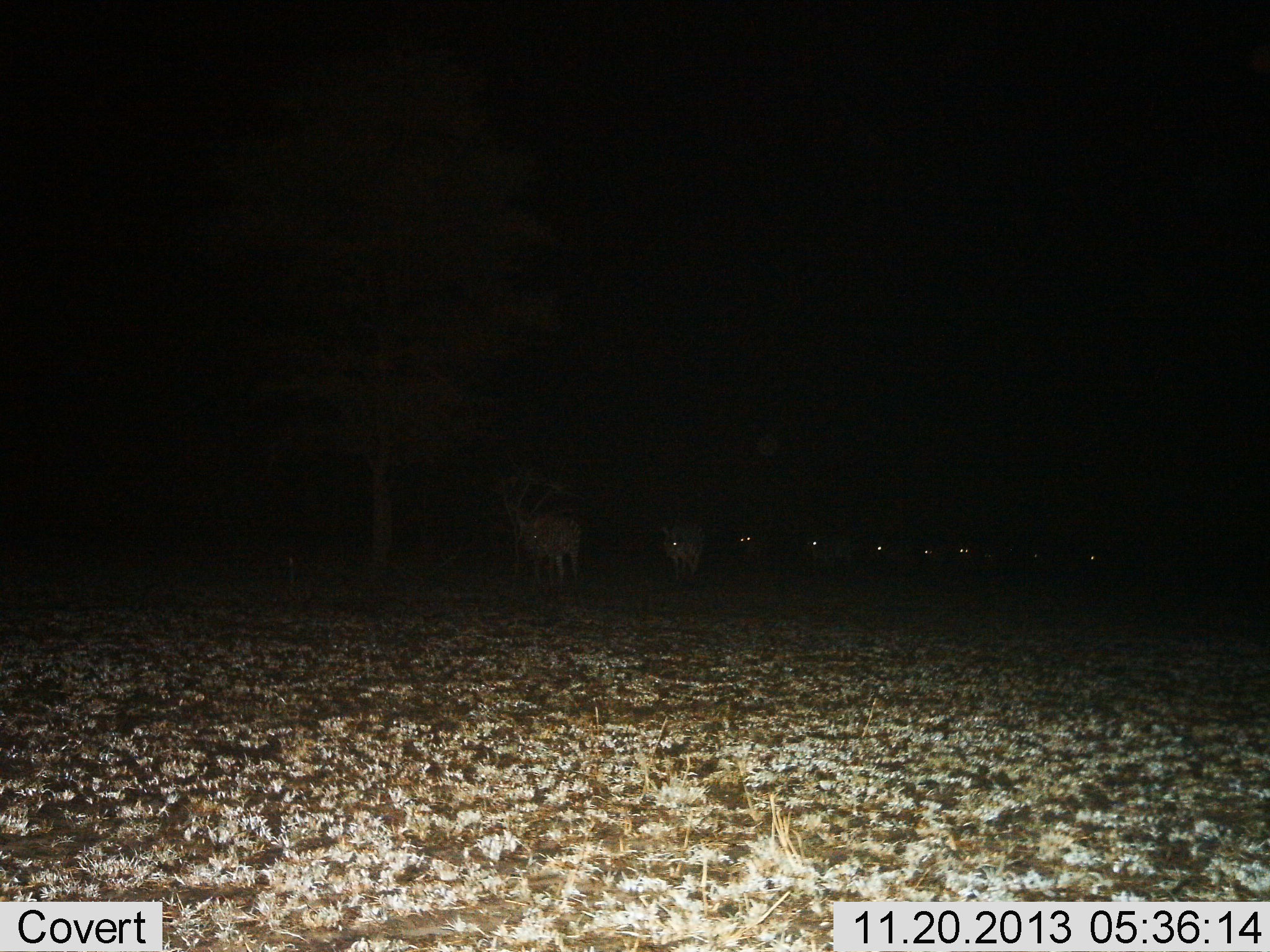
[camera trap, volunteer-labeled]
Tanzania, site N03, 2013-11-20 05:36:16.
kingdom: Animalia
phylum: Chordata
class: Mammalia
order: Carnivora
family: Hyaenidae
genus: Crocuta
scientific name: Crocuta crocuta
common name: spotted hyena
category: hyenaspotted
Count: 9.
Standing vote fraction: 0%.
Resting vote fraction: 0%.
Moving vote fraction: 100%.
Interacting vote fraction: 0%.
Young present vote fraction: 0%.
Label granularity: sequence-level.